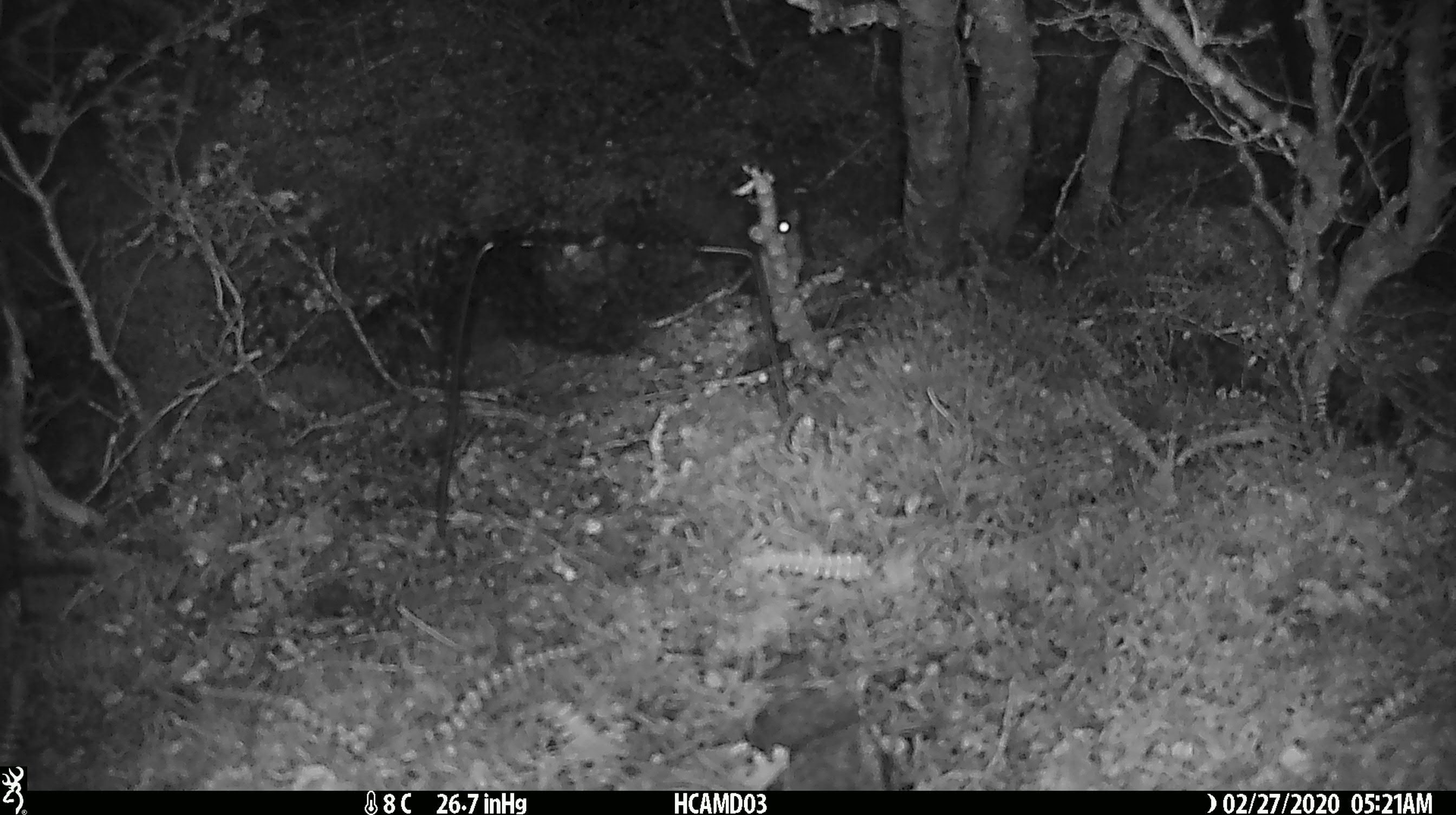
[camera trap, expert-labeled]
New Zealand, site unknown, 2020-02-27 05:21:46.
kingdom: Animalia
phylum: Chordata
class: Mammalia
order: Rodentia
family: Muridae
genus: Mus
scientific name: Mus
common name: mouse